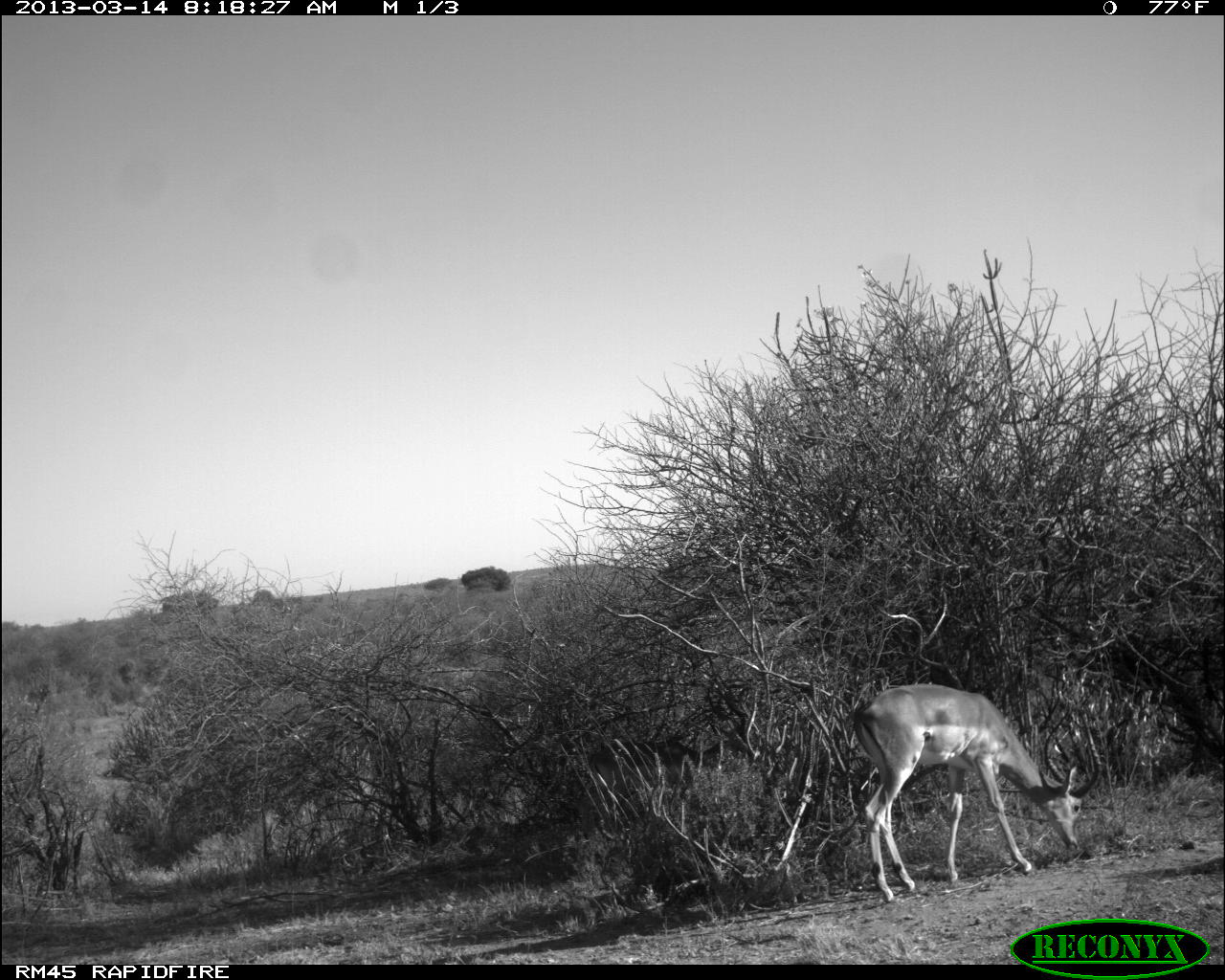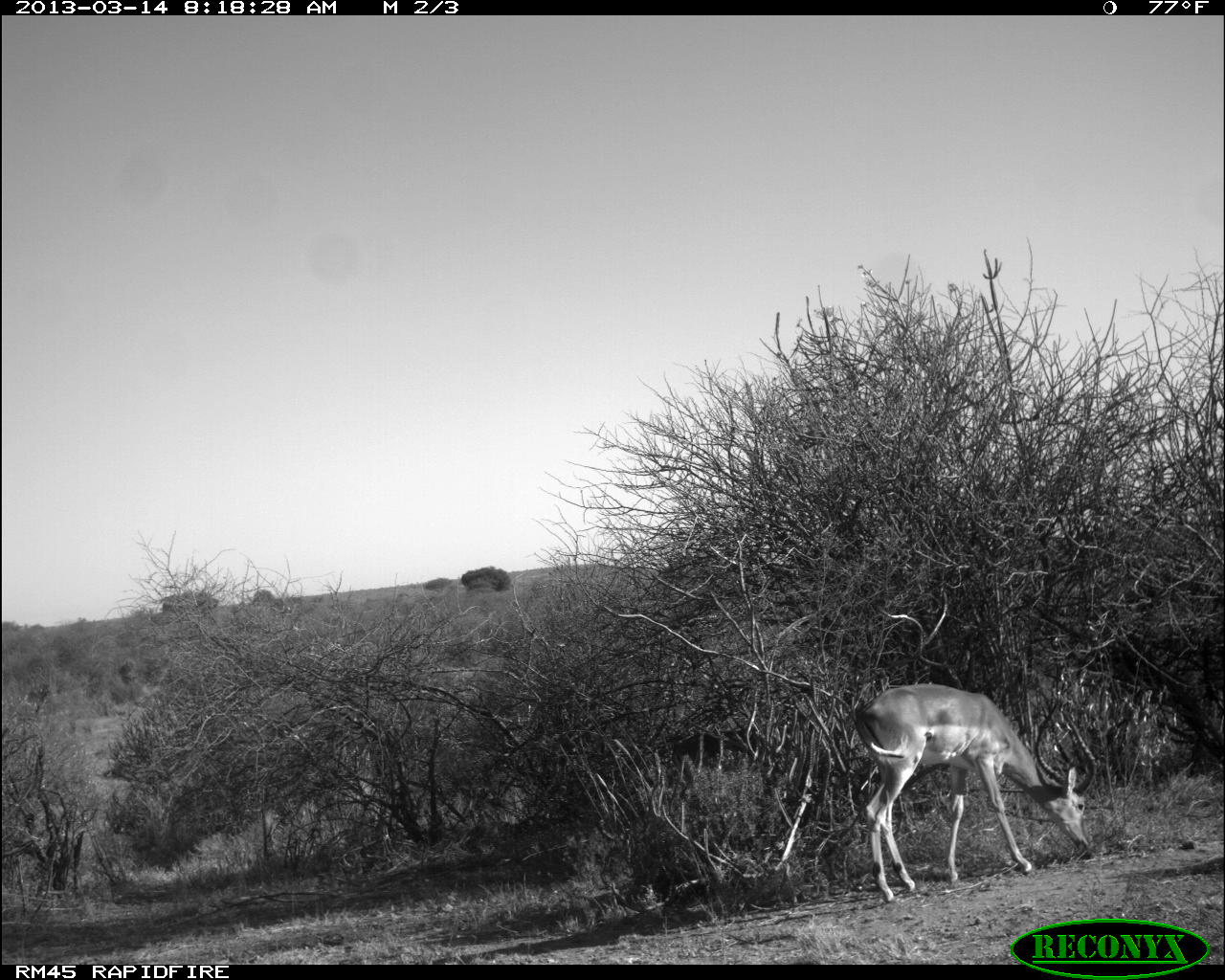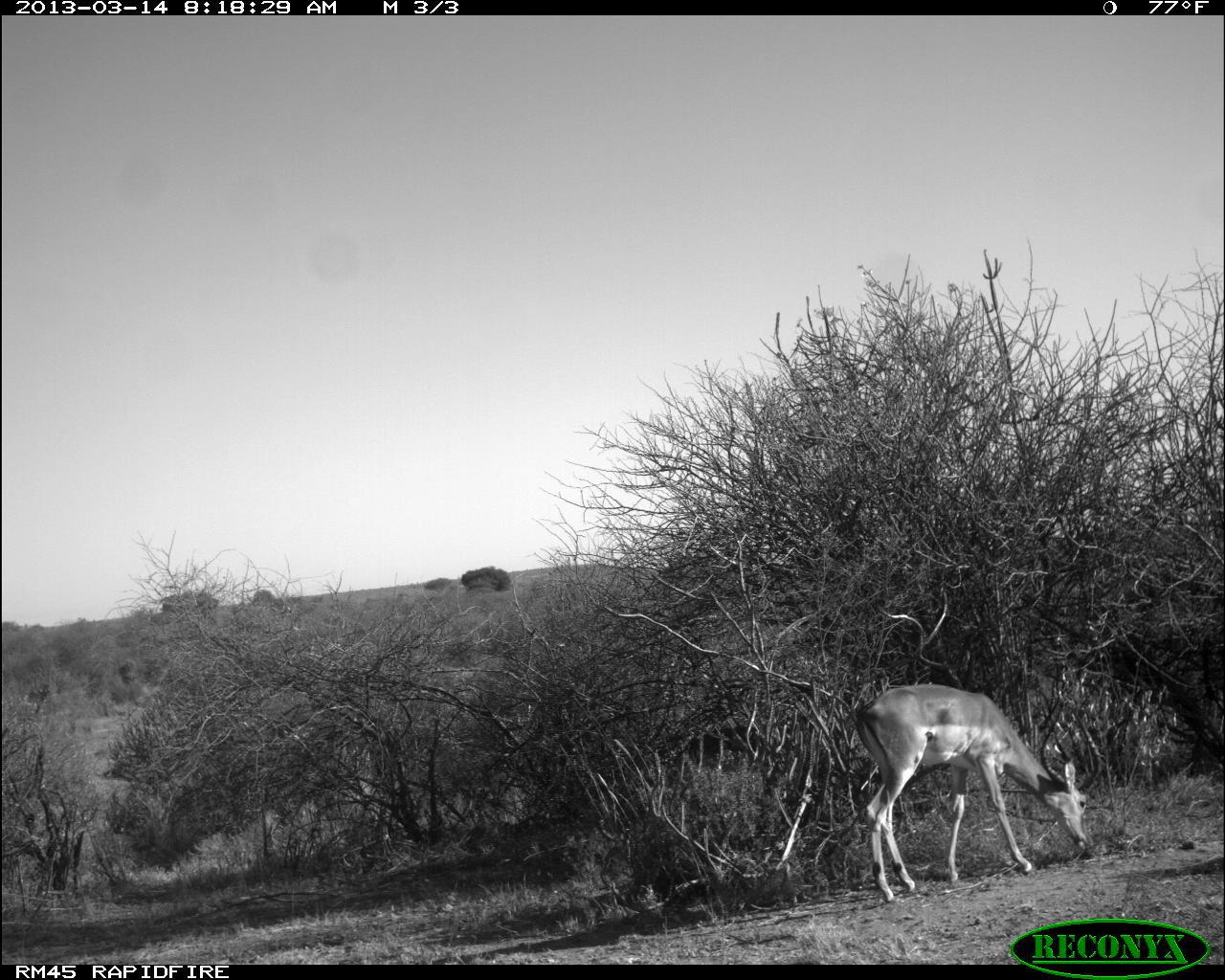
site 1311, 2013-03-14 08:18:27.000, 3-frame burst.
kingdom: Animalia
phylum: Chordata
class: Mammalia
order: Artiodactyla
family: Bovidae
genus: Aepyceros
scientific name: Aepyceros melampus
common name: impala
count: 2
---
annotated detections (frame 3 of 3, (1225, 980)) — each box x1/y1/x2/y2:
aepyceros melampus: 854/683/1088/903